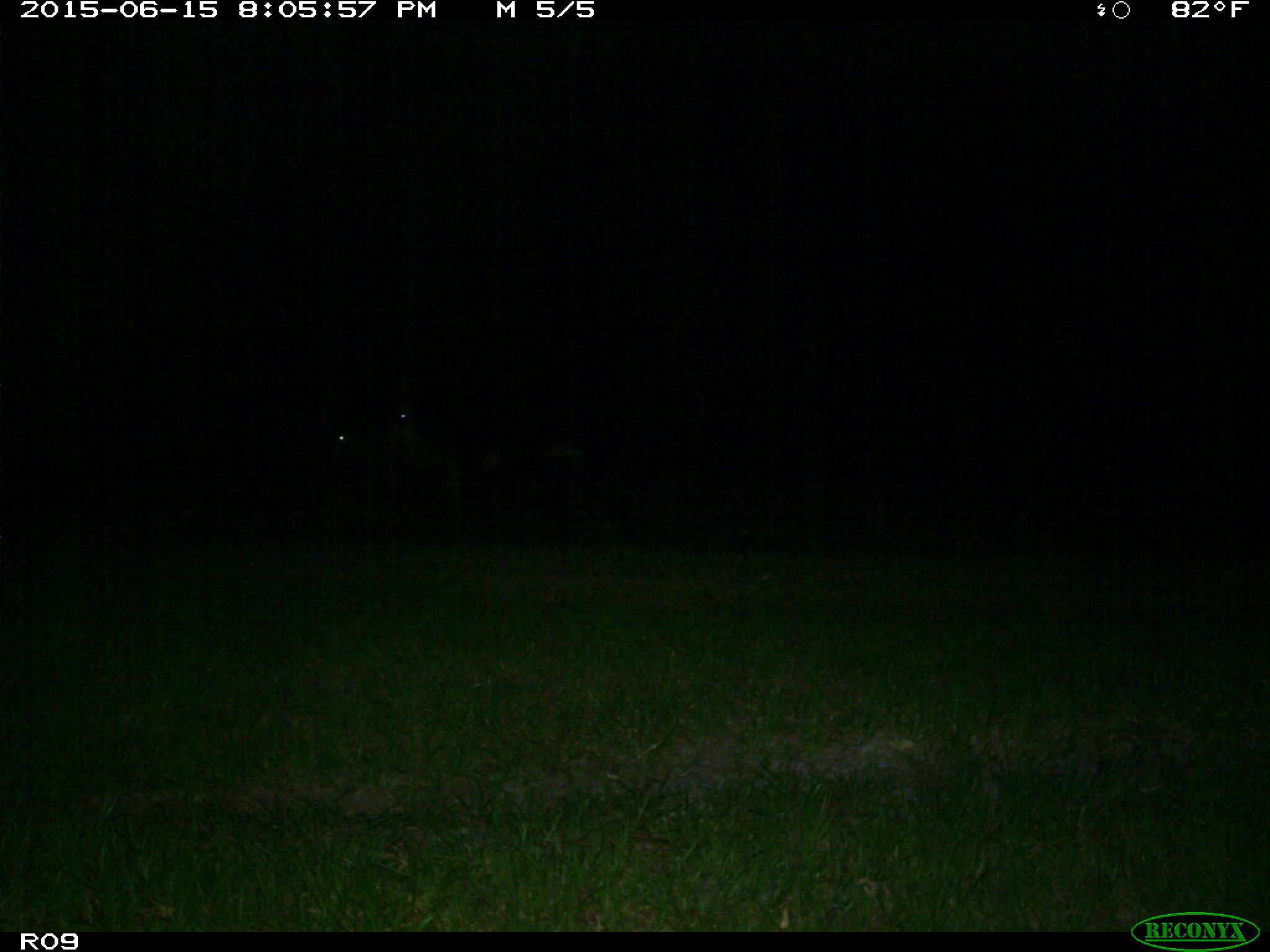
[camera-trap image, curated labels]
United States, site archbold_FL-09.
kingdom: Animalia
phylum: Chordata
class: Mammalia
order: Artiodactyla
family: Bovidae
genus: Bos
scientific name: Bos taurus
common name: domestic cow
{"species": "Bos taurus (domestic cow)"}